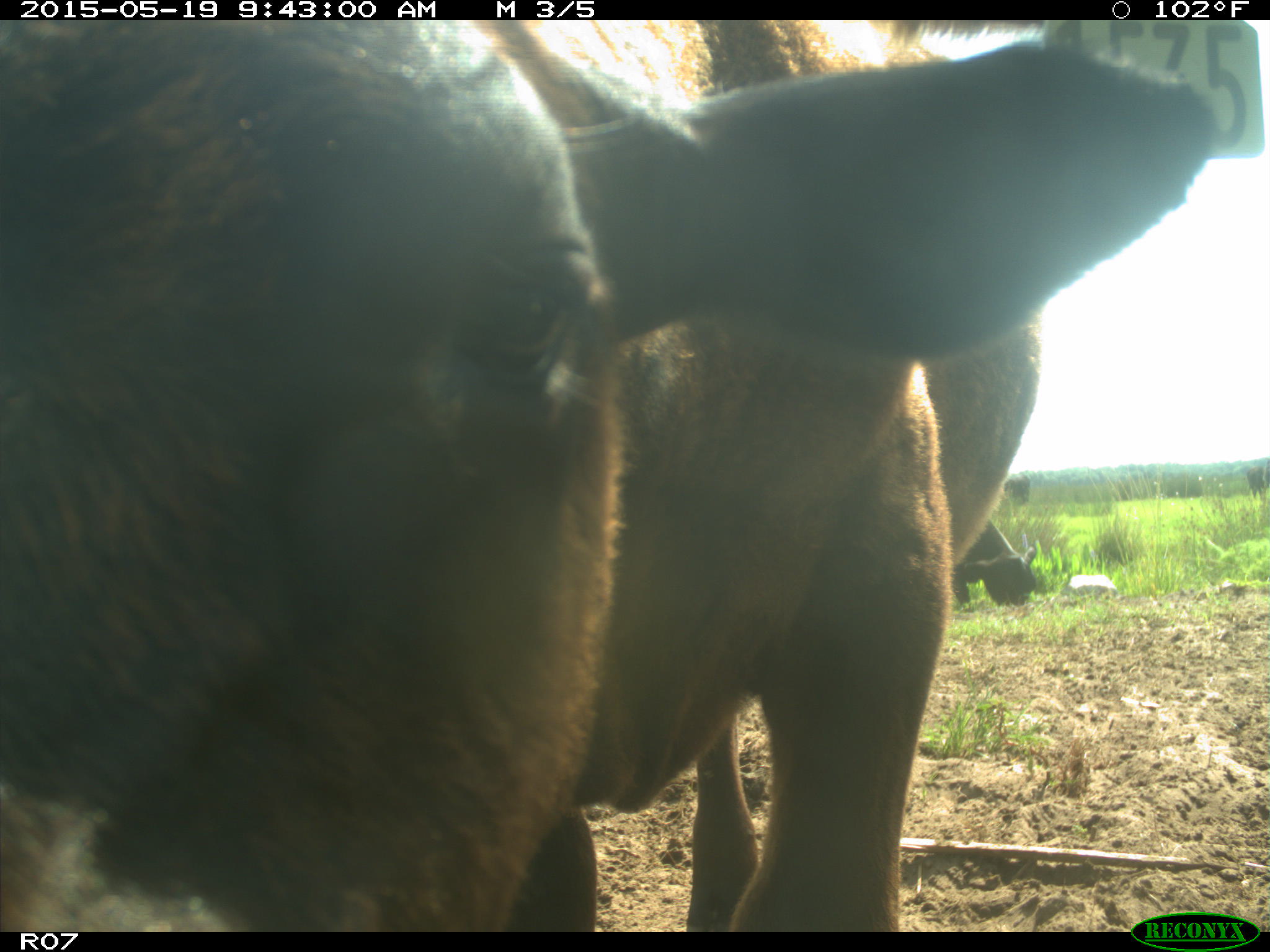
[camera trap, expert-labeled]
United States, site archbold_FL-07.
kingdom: Animalia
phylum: Chordata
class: Mammalia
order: Artiodactyla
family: Bovidae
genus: Bos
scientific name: Bos taurus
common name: domestic cow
Bos taurus (domestic cow).